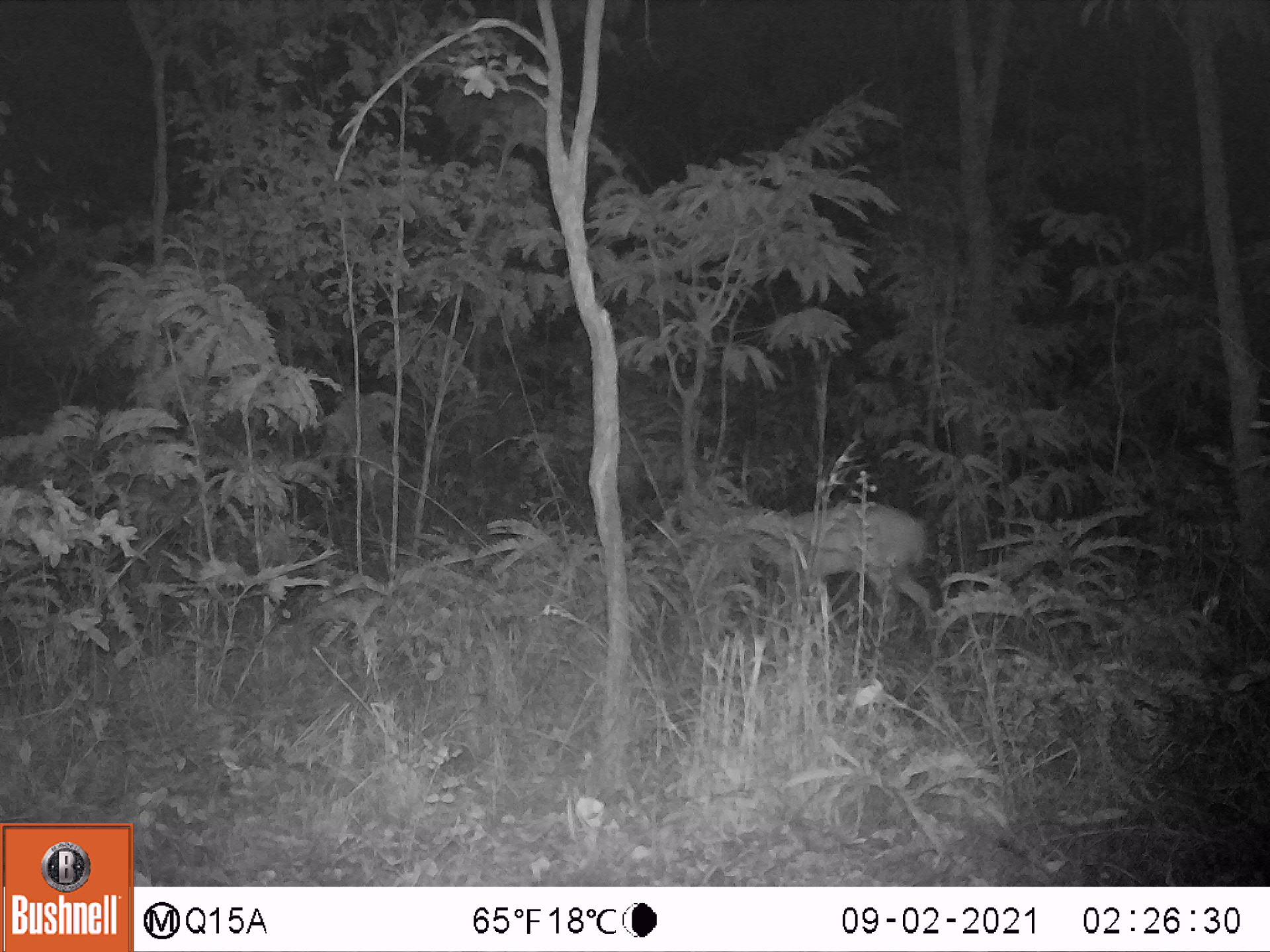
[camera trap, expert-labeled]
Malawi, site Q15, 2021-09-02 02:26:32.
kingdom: Animalia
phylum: Chordata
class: Mammalia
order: Artiodactyla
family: Bovidae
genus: Tragelaphus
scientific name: Tragelaphus sylvaticus sylvaticus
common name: cape bushbuck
Cape bushbuck (Tragelaphus sylvaticus sylvaticus), count 1.